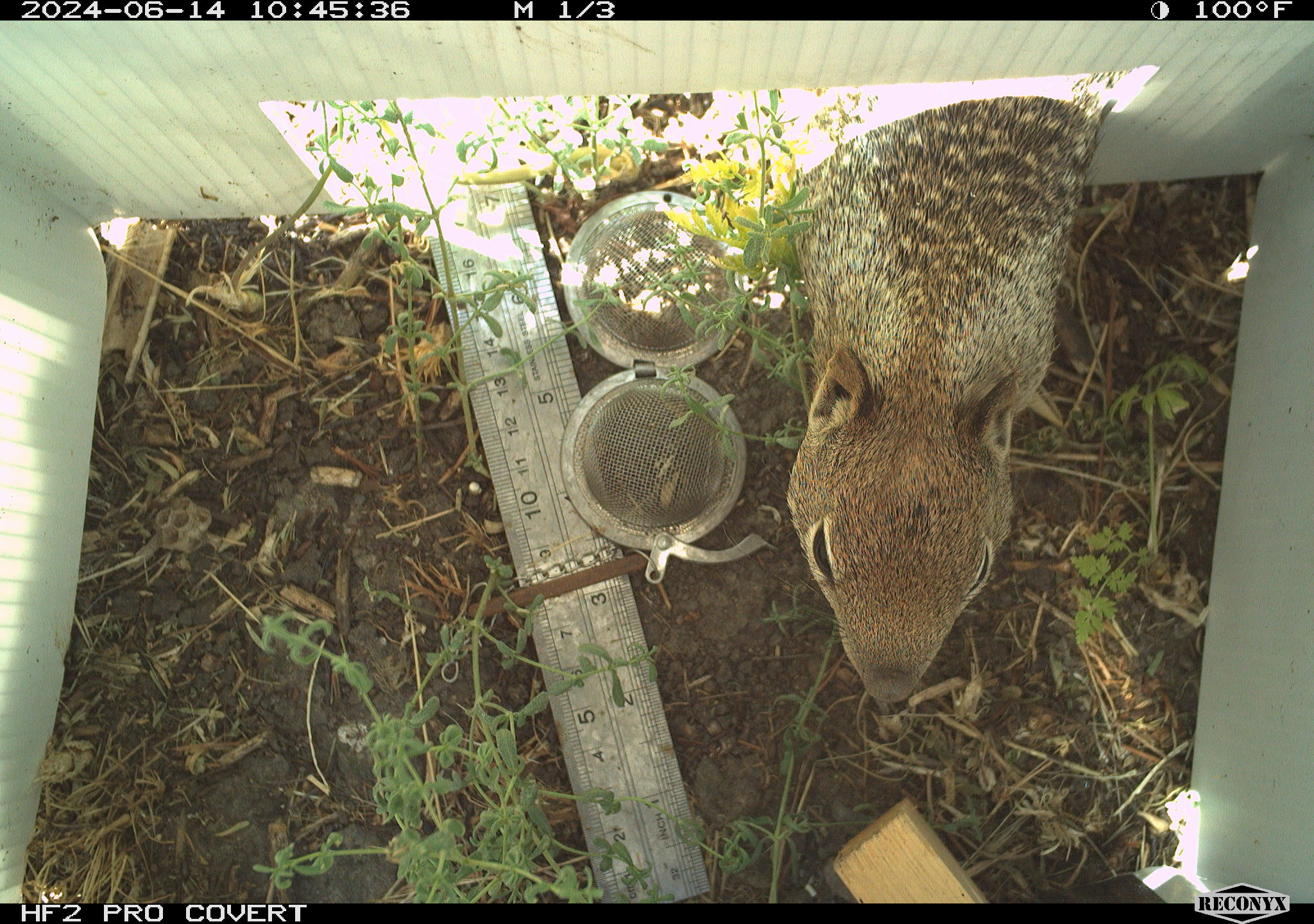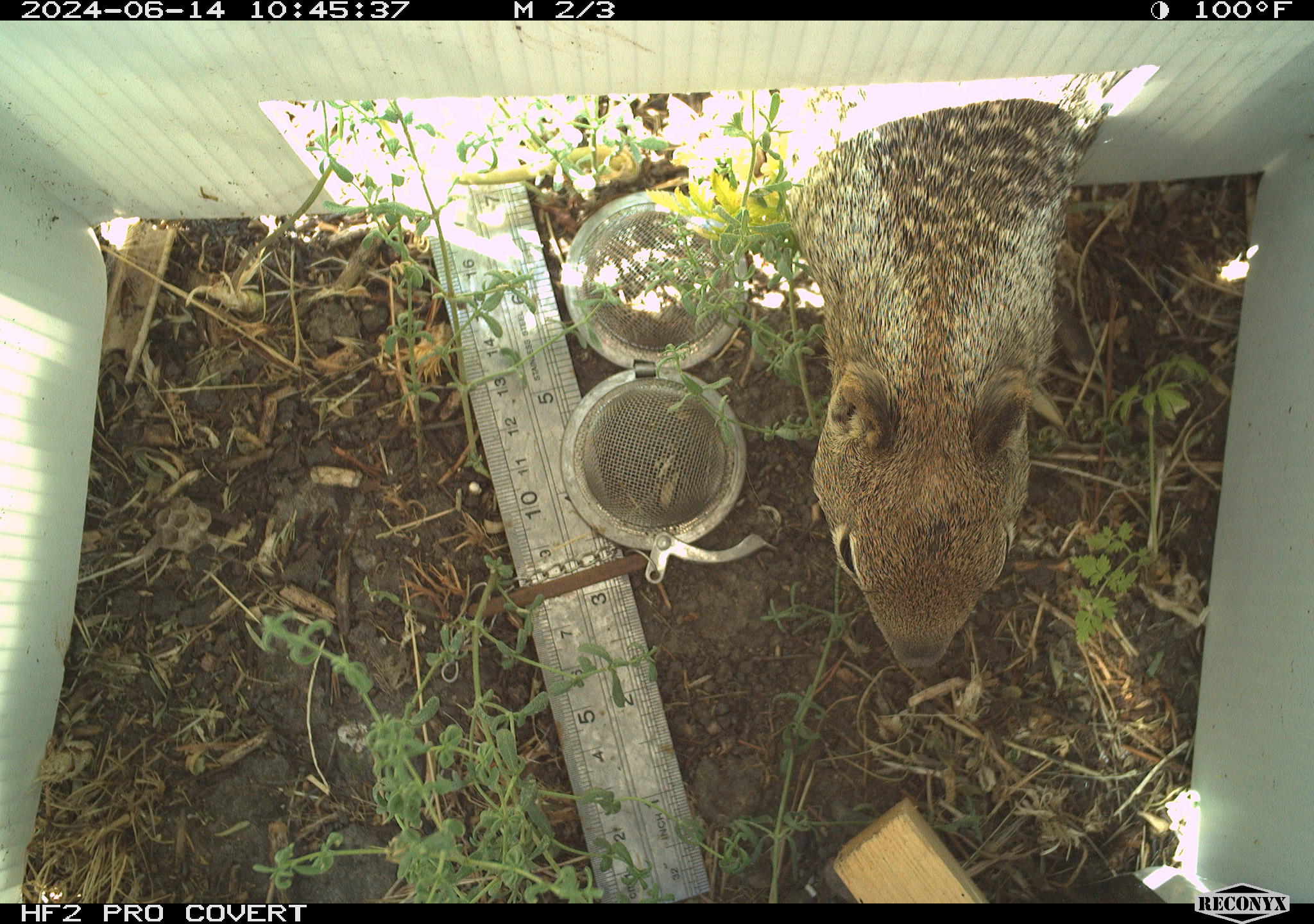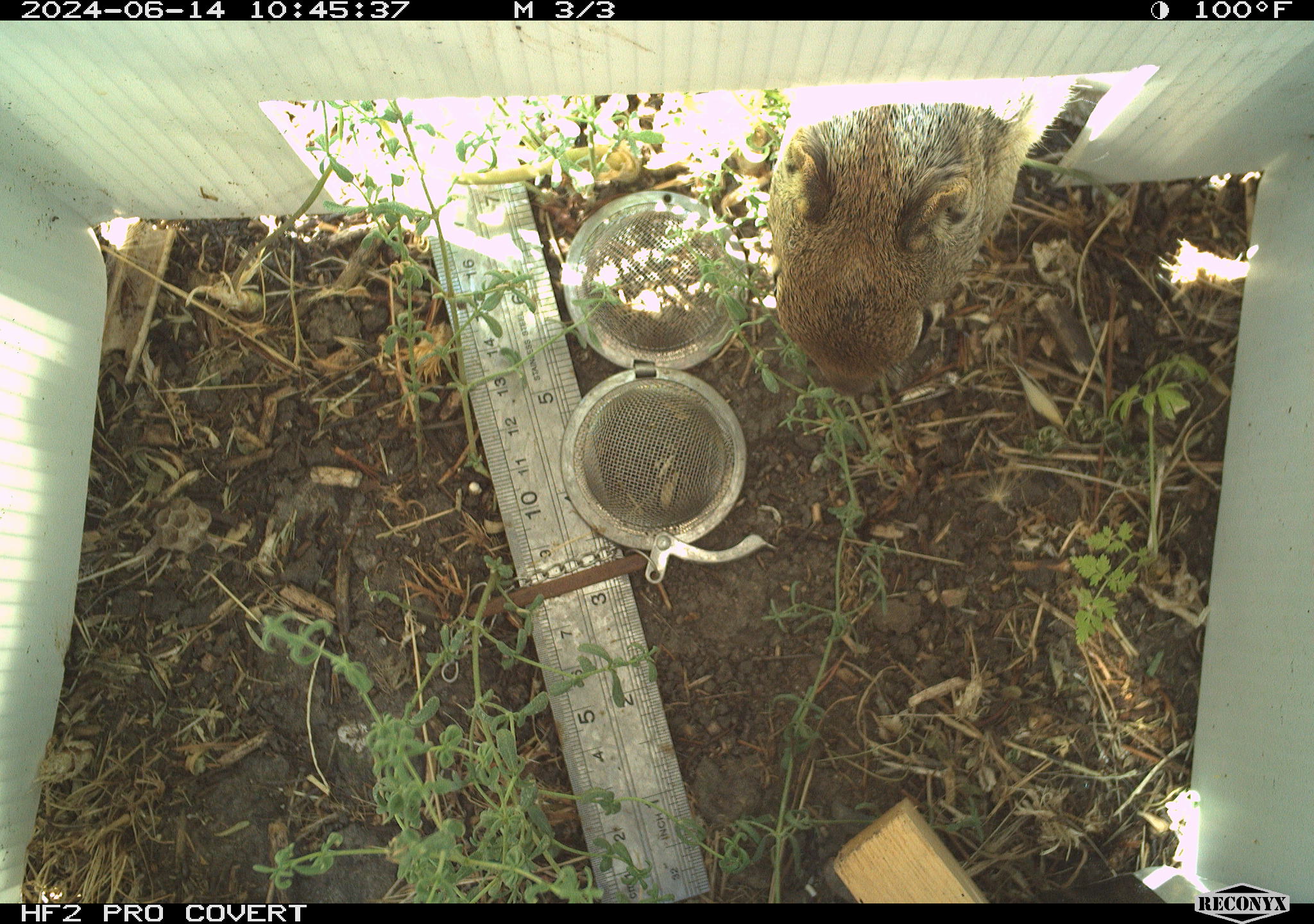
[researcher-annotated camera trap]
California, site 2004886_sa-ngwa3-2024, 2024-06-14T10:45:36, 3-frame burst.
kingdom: Animalia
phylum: Chordata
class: Mammalia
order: Rodentia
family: Sciuridae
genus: Otospermophilus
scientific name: Otospermophilus beecheyi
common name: california ground squirrel